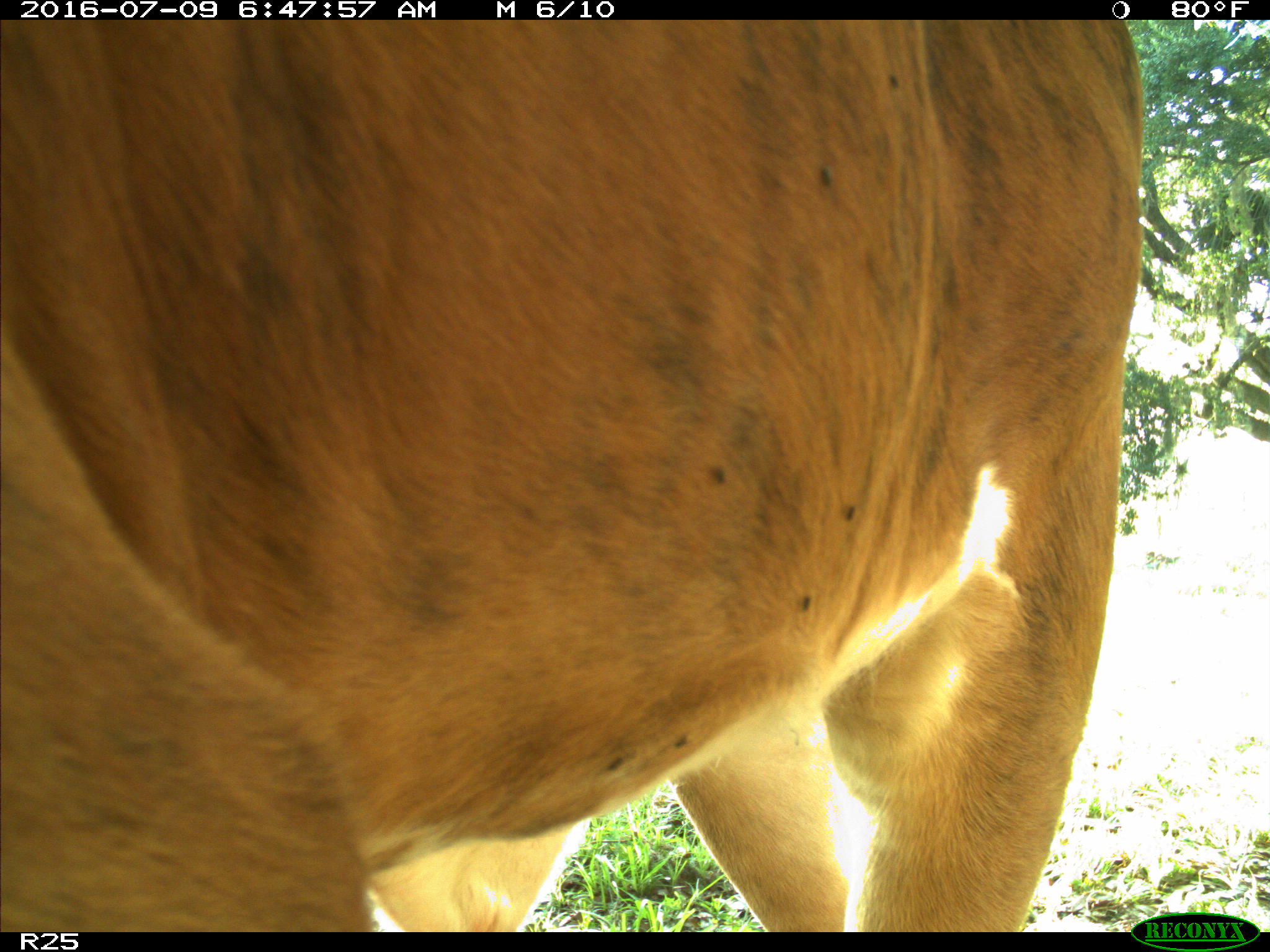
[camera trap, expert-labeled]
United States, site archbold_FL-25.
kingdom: Animalia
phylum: Chordata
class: Mammalia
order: Artiodactyla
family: Bovidae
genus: Bos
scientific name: Bos taurus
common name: domestic cow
Bos taurus (domestic cow).